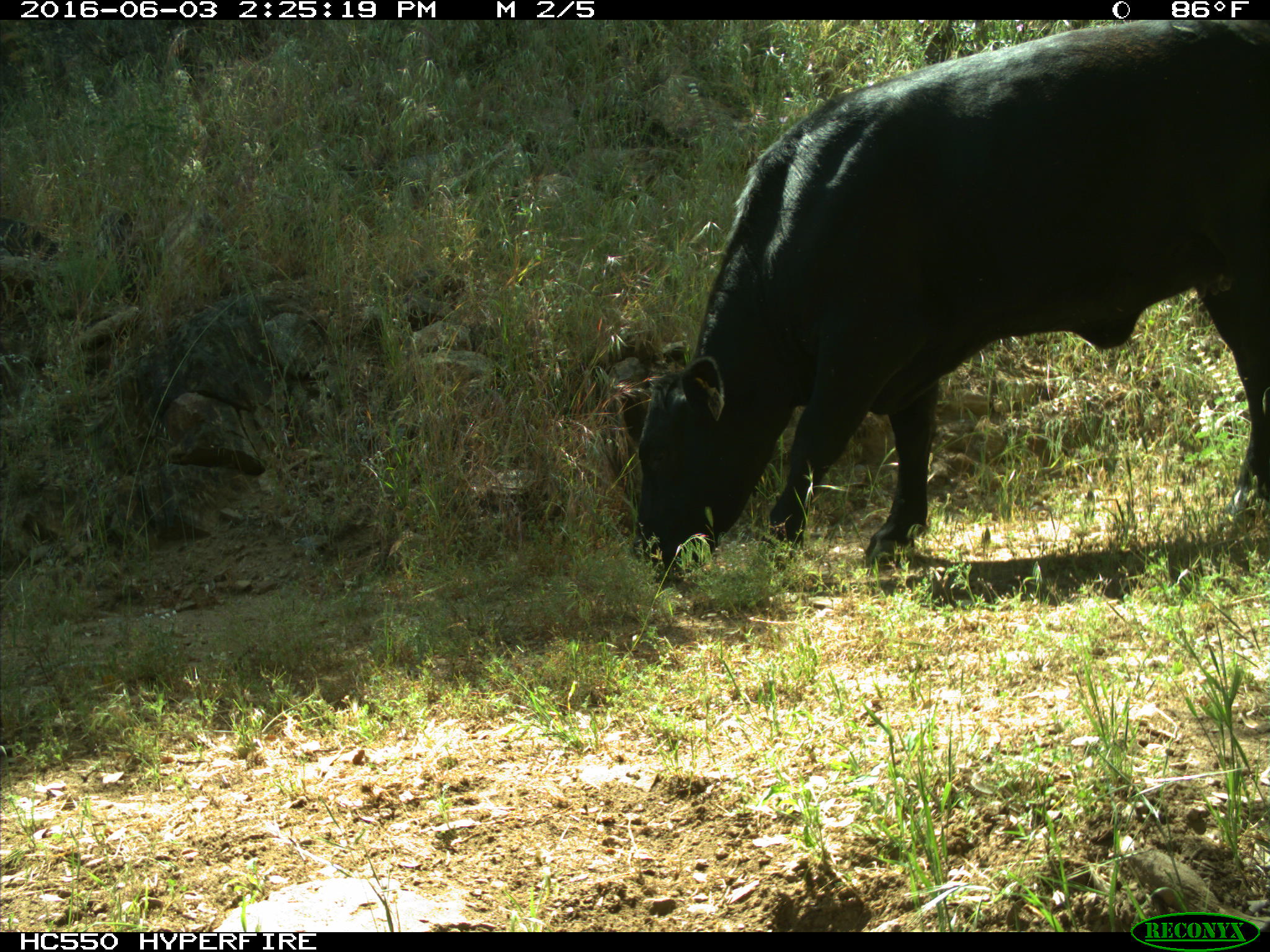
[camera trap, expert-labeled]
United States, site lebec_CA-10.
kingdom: Animalia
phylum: Chordata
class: Mammalia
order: Artiodactyla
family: Bovidae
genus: Bos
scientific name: Bos taurus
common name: domestic cow